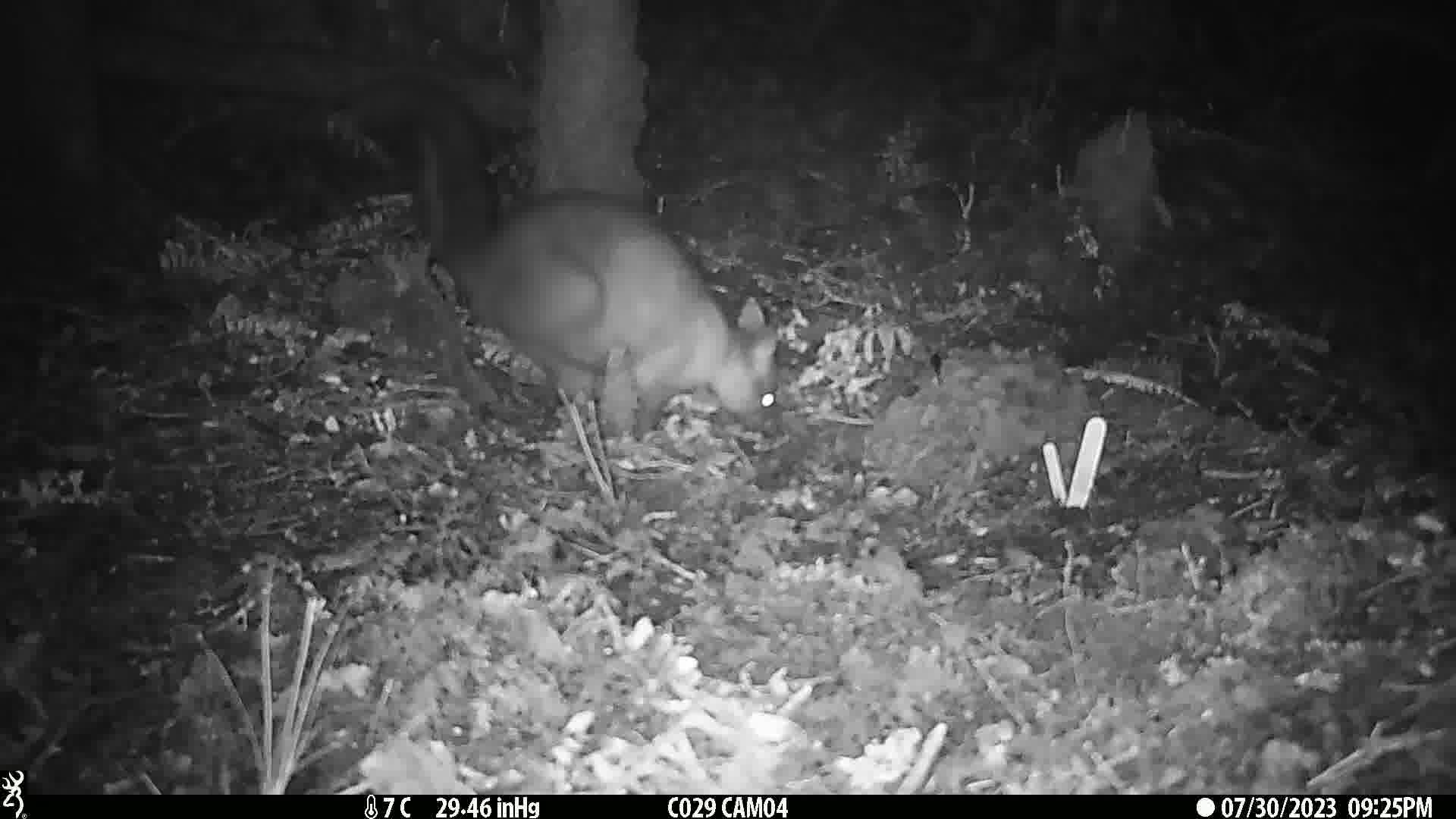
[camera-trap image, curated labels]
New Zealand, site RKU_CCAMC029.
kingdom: Animalia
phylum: Chordata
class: Mammalia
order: Diprotodontia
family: Phalangeridae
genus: Trichosurus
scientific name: Trichosurus vulpecula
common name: common brushtail possum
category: possum